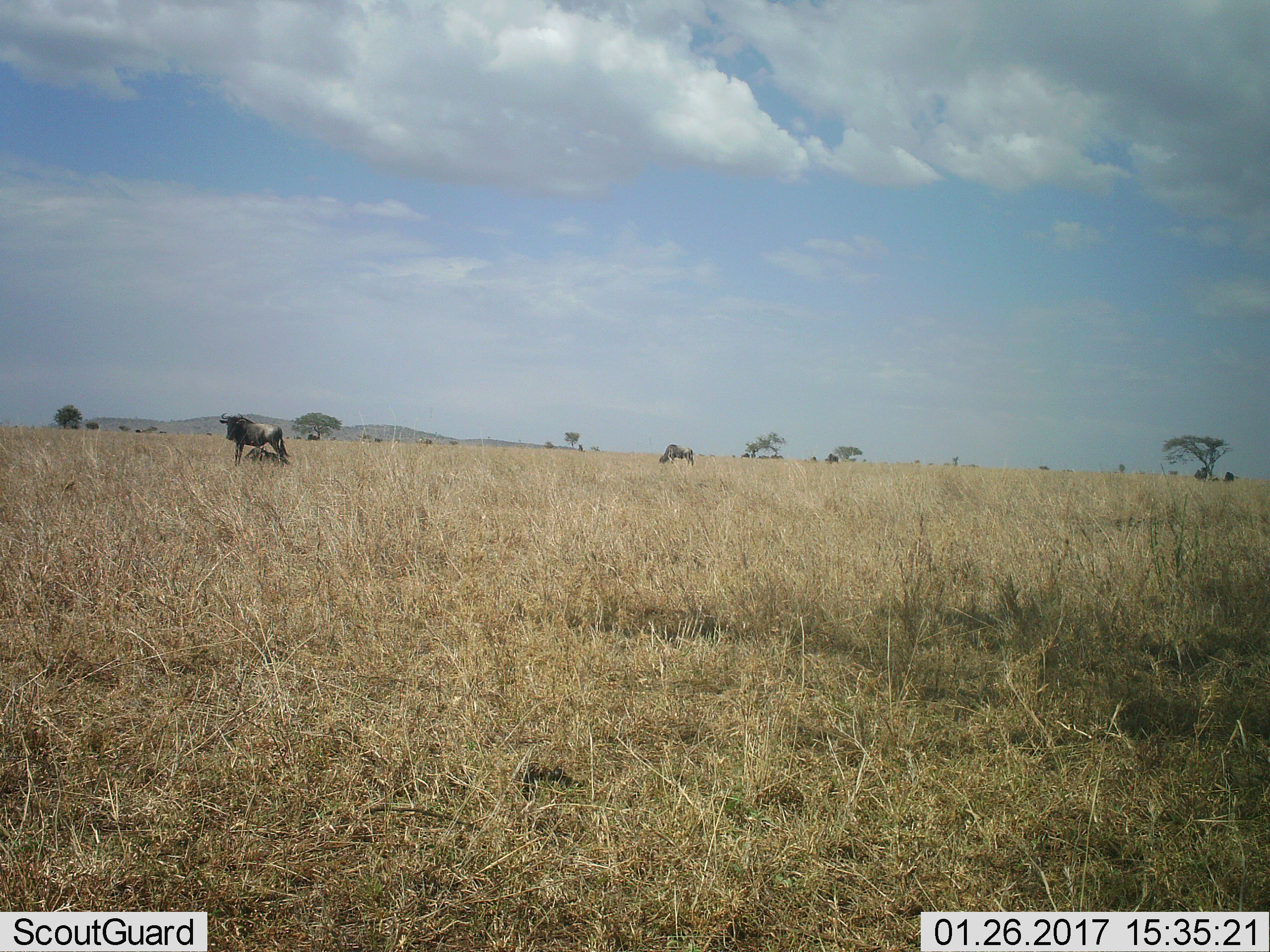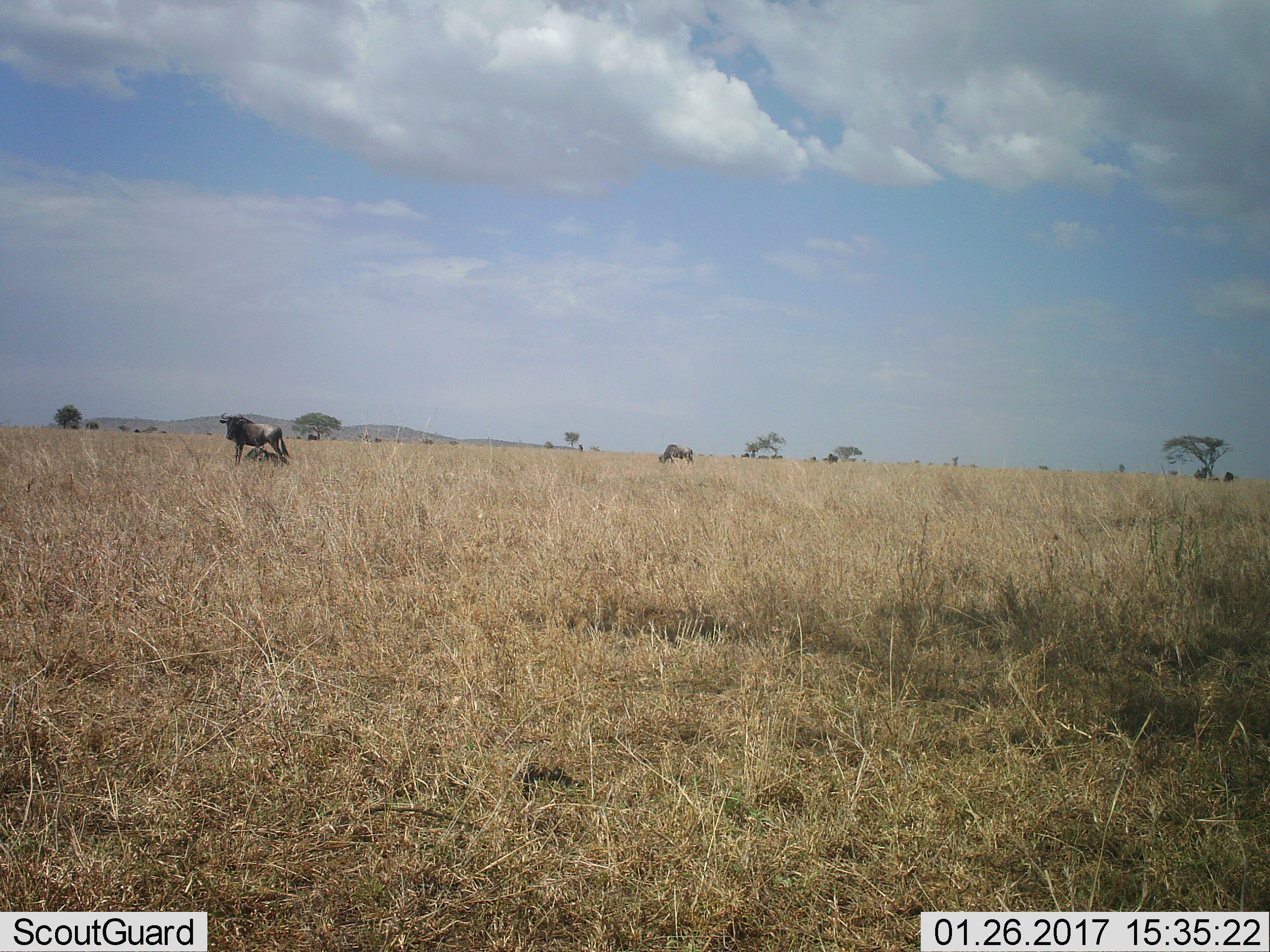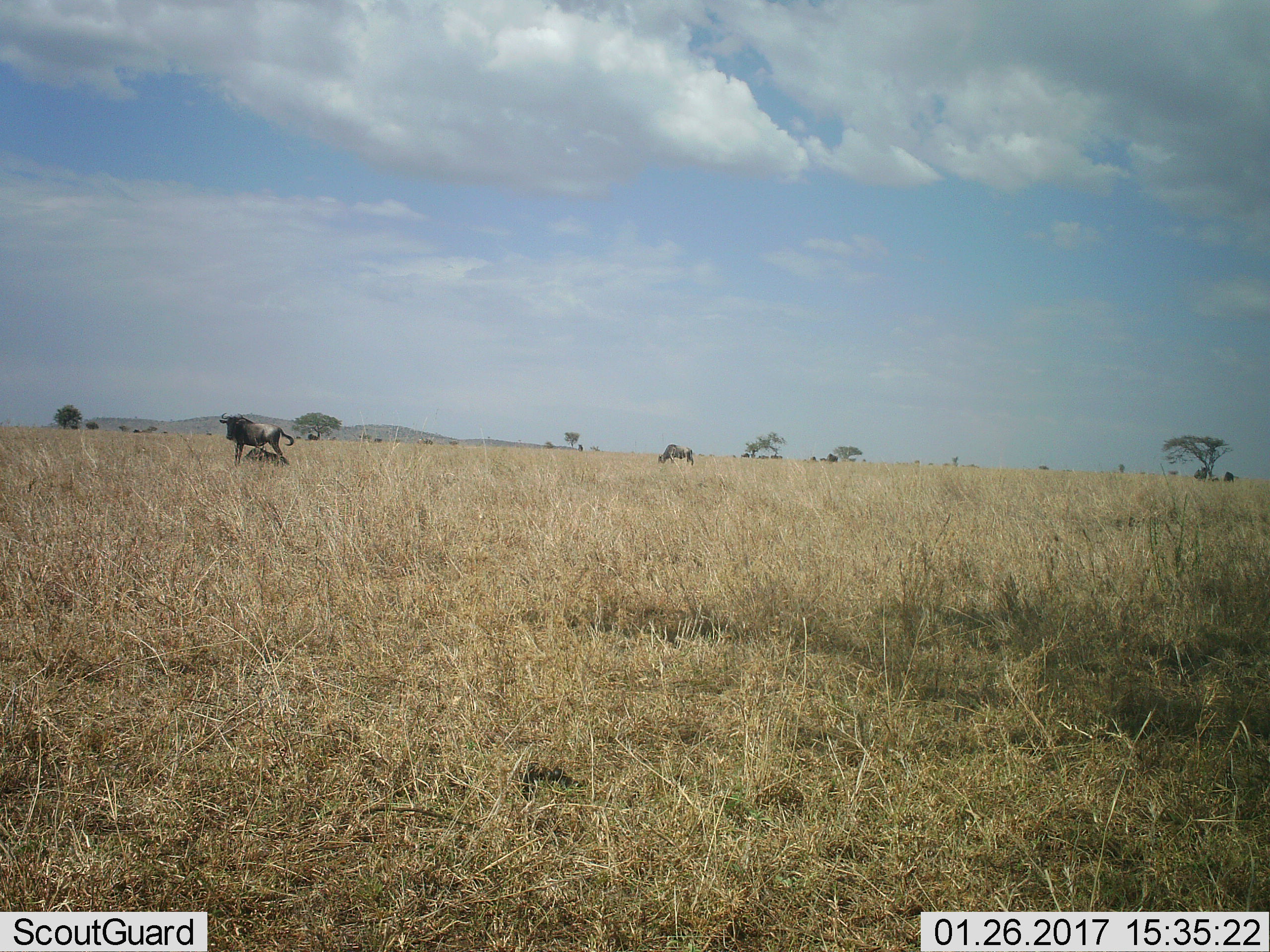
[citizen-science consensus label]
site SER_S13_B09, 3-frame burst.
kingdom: Animalia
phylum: Chordata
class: Mammalia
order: Artiodactyla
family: Bovidae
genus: Connochaetes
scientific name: Connochaetes taurinus taurinus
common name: blue wildebeest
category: wildebeestblue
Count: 3.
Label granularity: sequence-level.